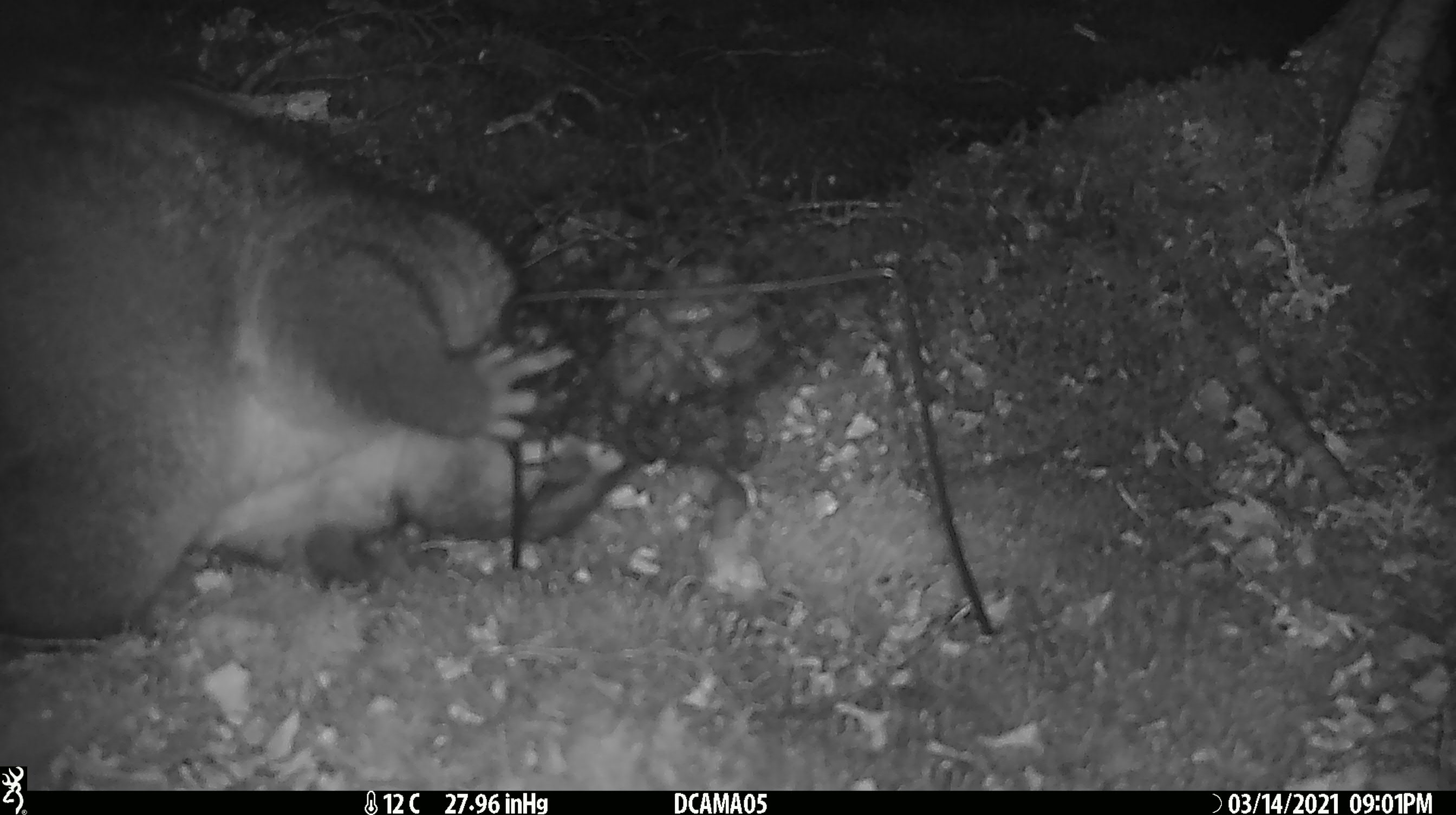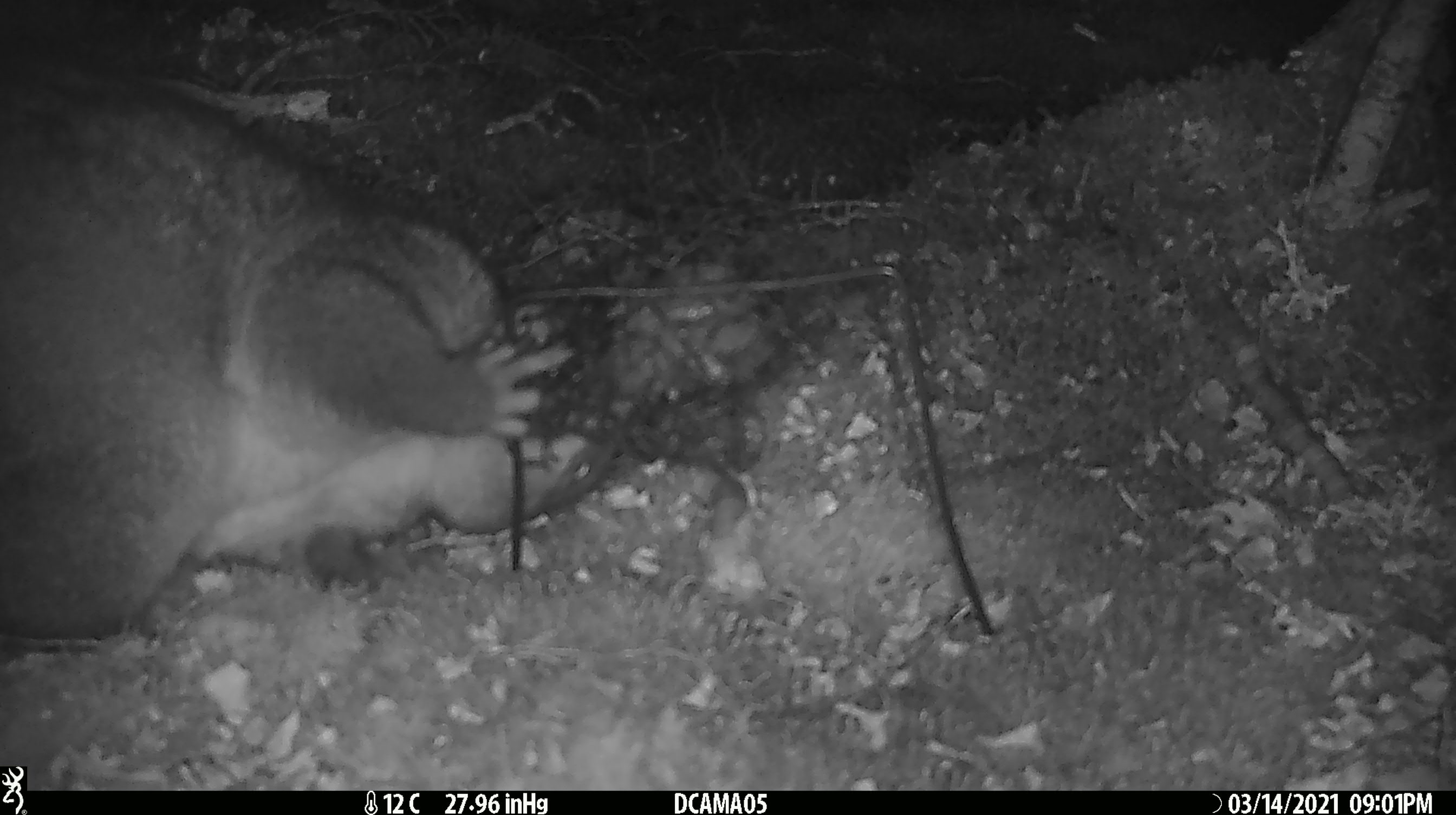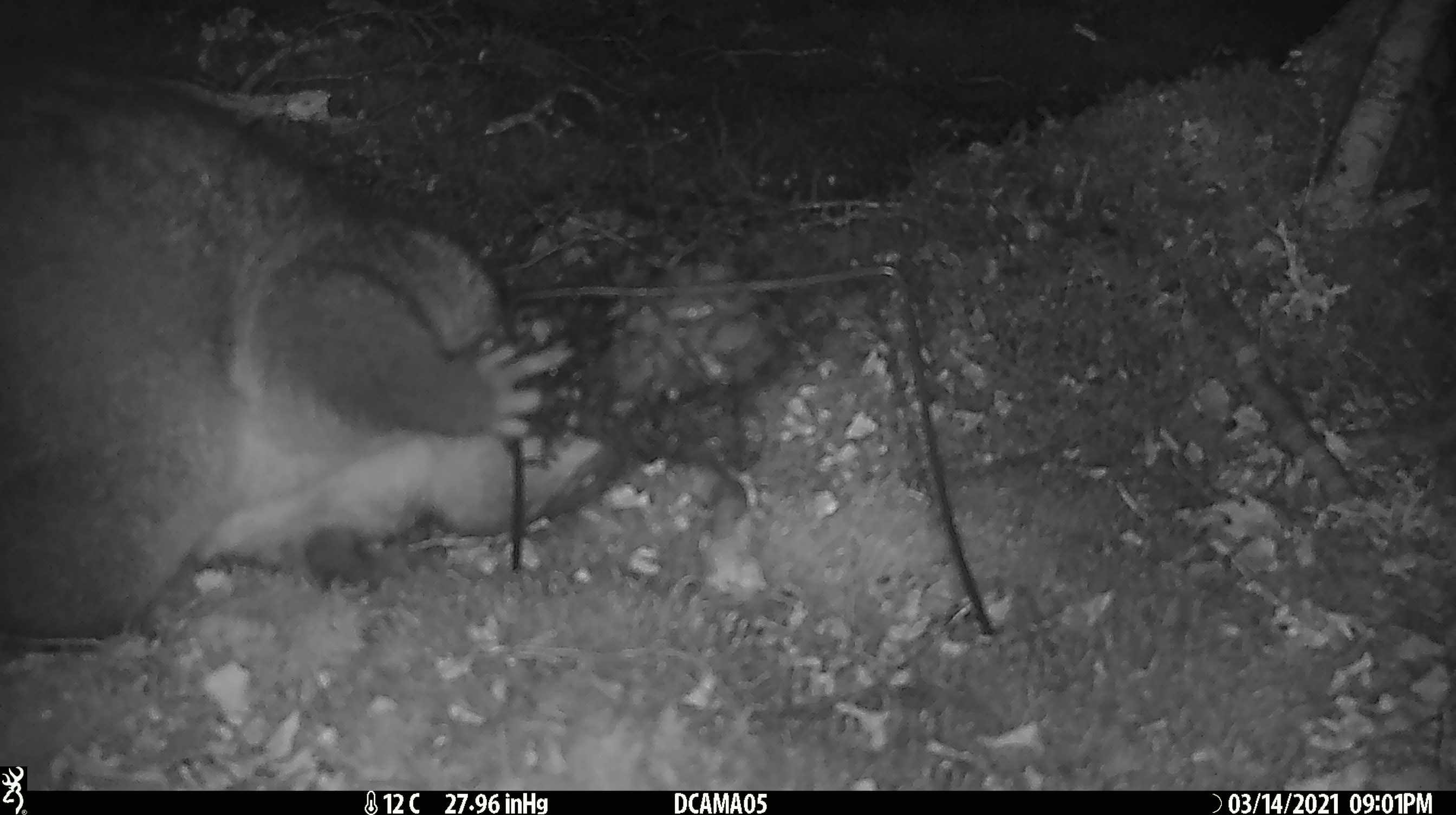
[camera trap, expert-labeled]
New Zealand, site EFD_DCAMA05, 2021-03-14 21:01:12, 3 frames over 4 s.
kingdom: Animalia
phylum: Chordata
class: Mammalia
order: Diprotodontia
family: Phalangeridae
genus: Trichosurus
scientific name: Trichosurus vulpecula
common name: common brushtail possum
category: possum